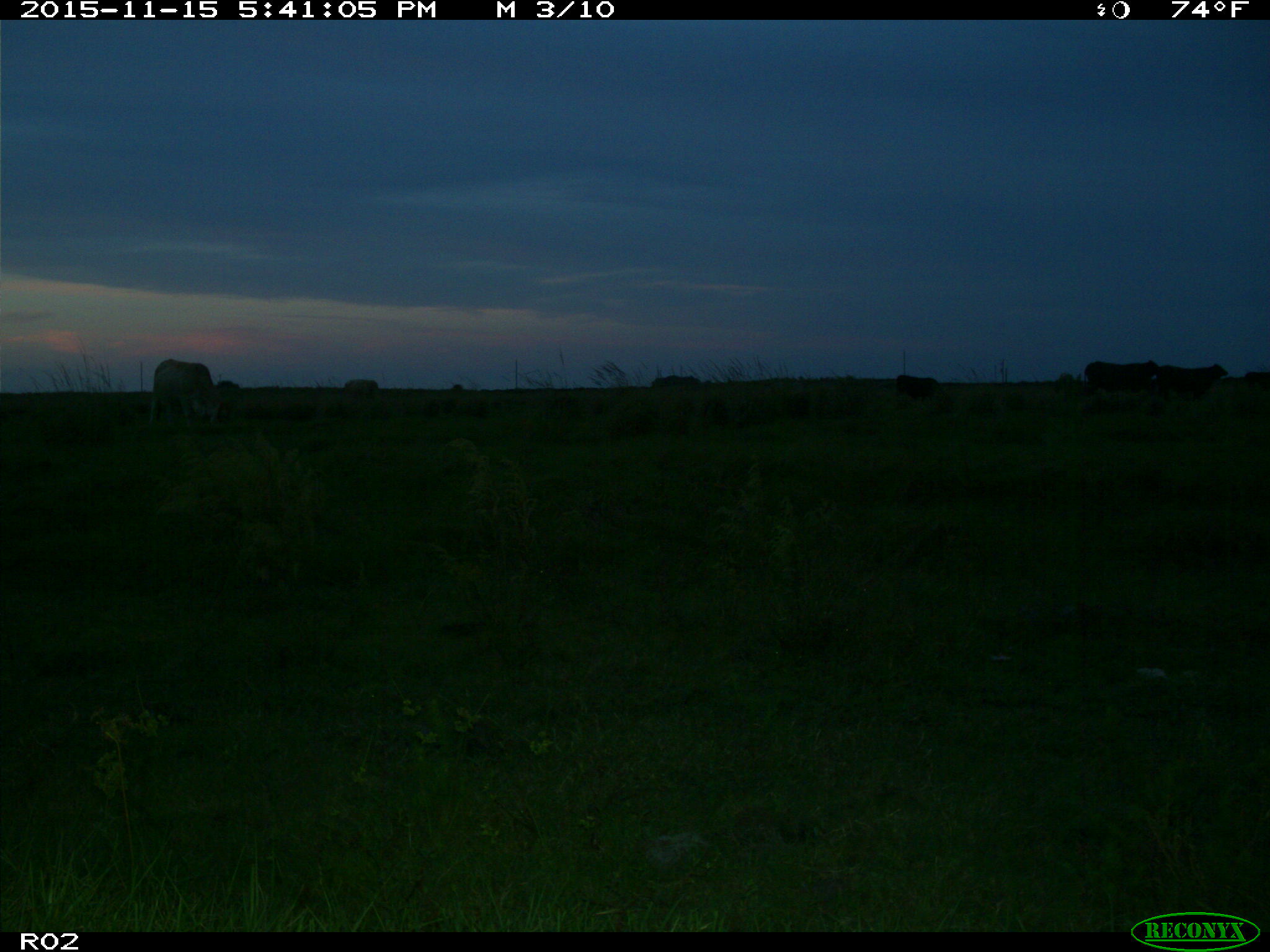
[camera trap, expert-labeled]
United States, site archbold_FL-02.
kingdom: Animalia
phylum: Chordata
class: Mammalia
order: Artiodactyla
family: Bovidae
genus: Bos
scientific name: Bos taurus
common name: domestic cow